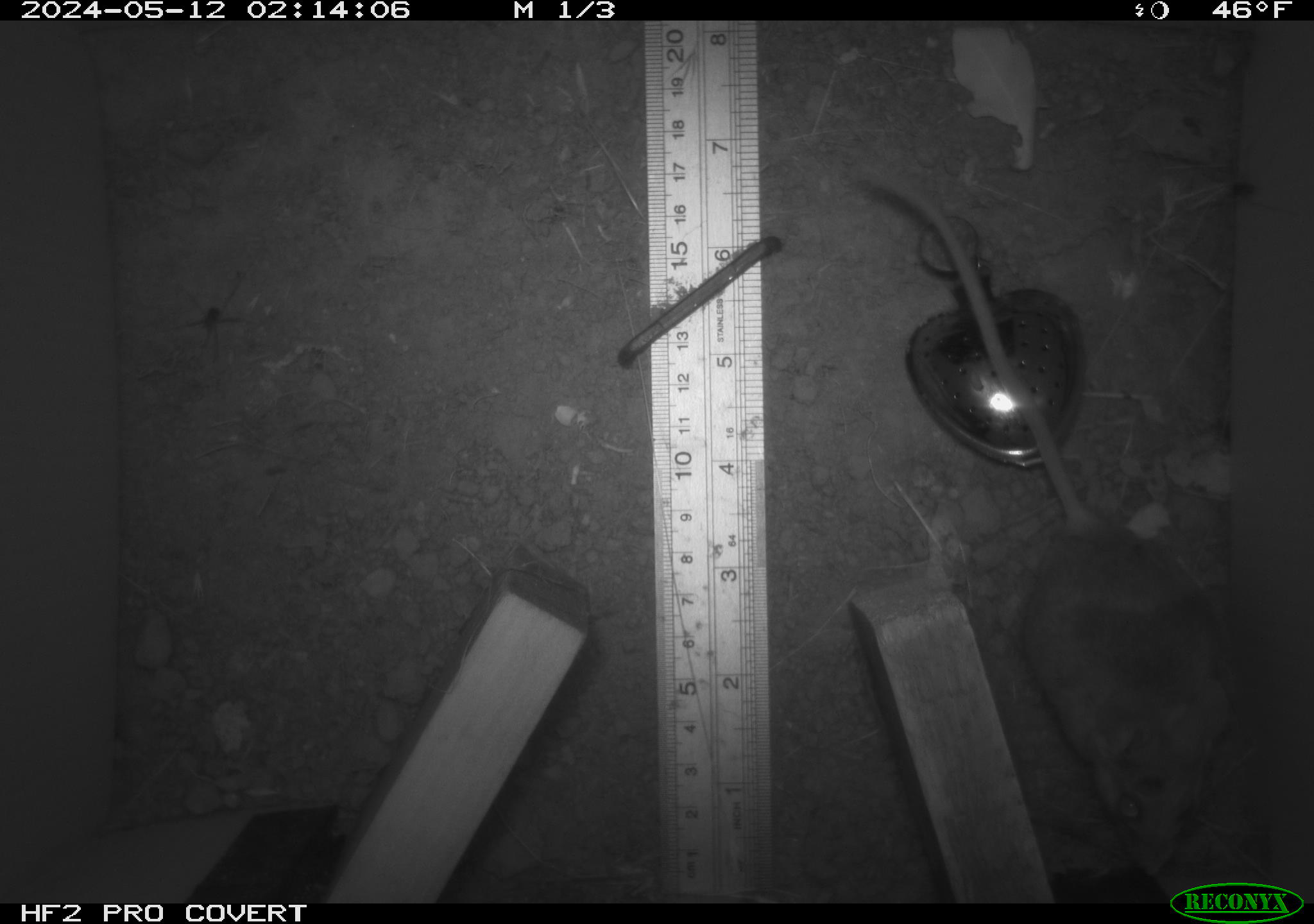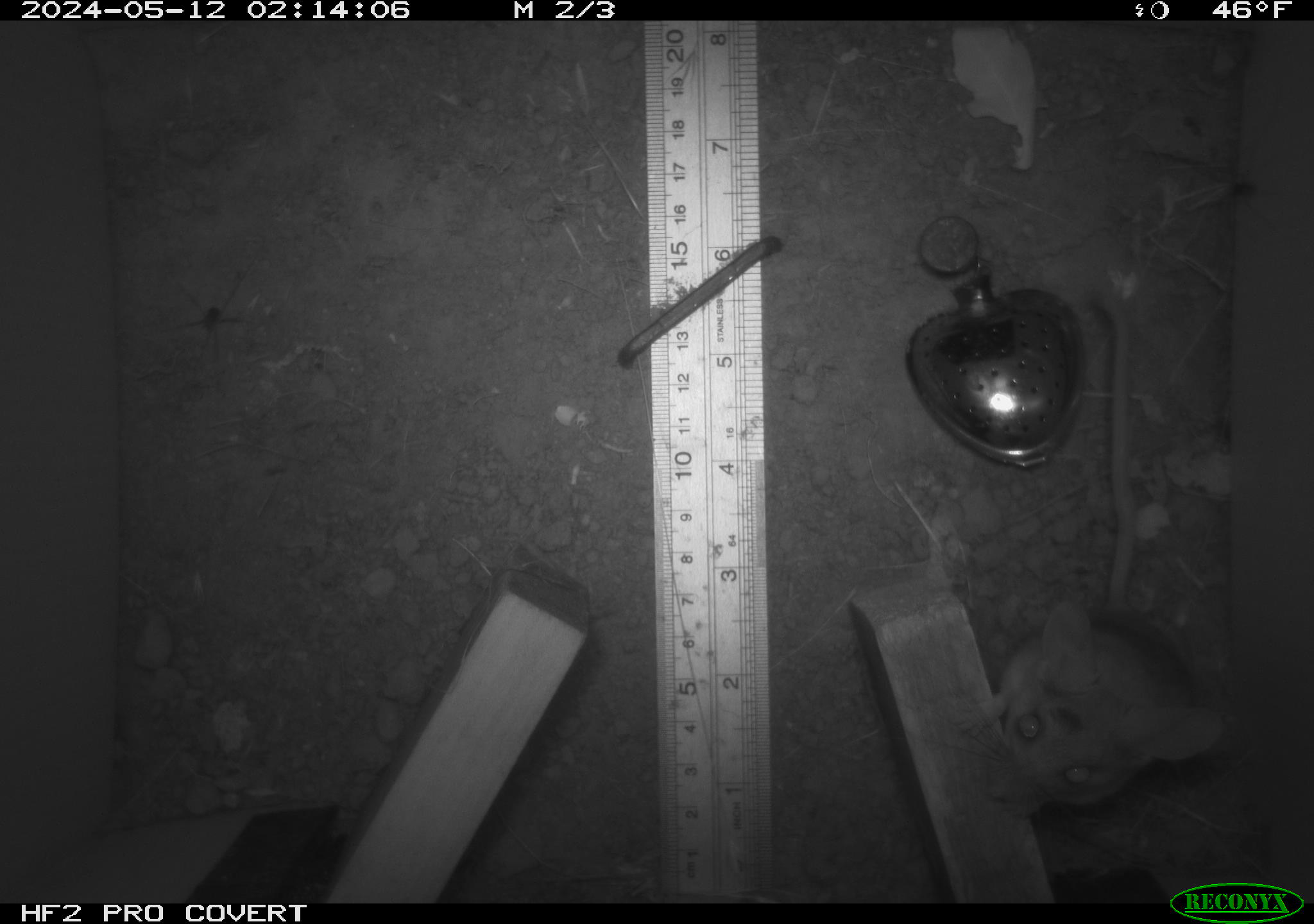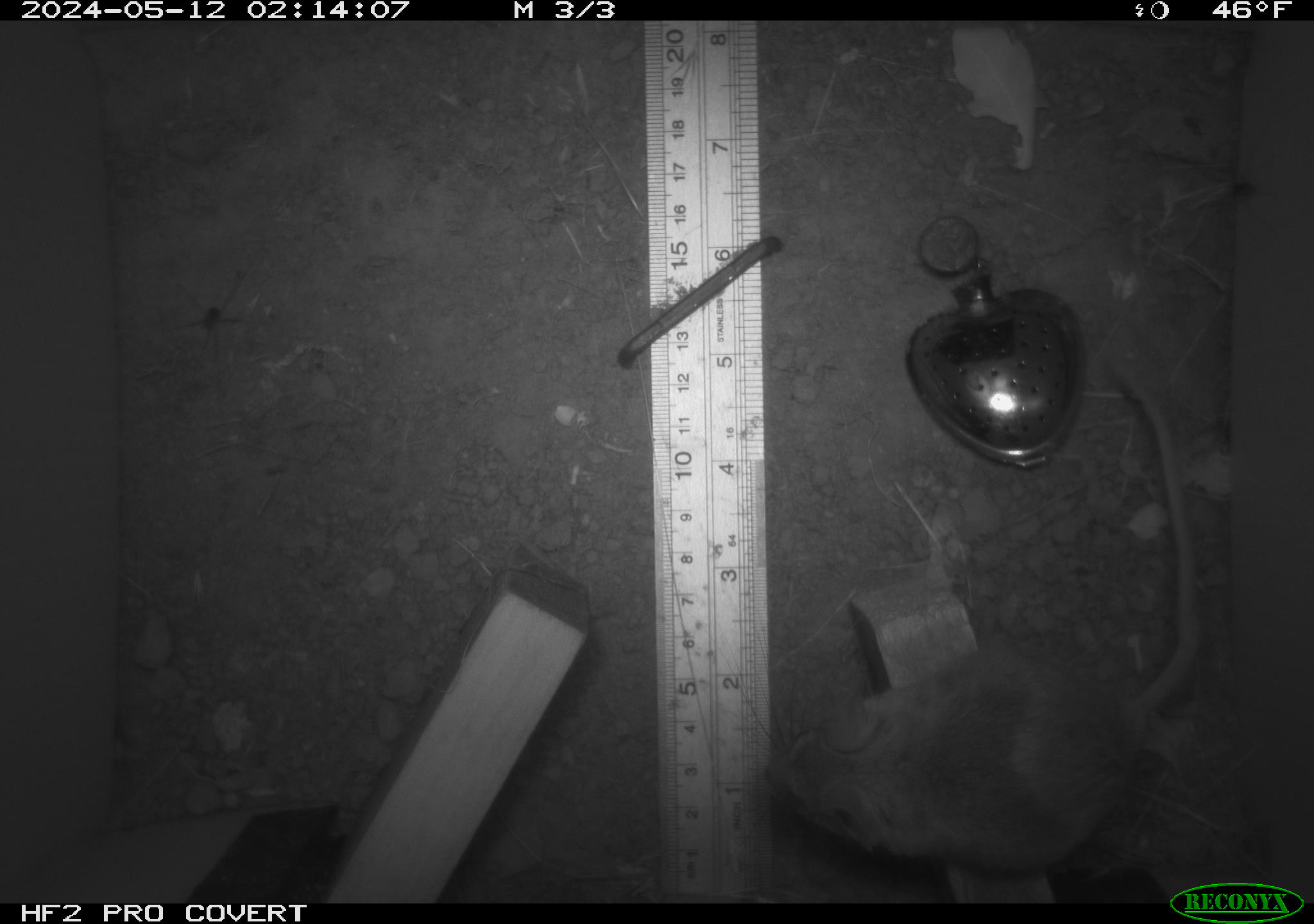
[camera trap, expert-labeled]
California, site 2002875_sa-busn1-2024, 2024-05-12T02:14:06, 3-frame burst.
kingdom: Animalia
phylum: Chordata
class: Mammalia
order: Rodentia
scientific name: Rodentia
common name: rodent